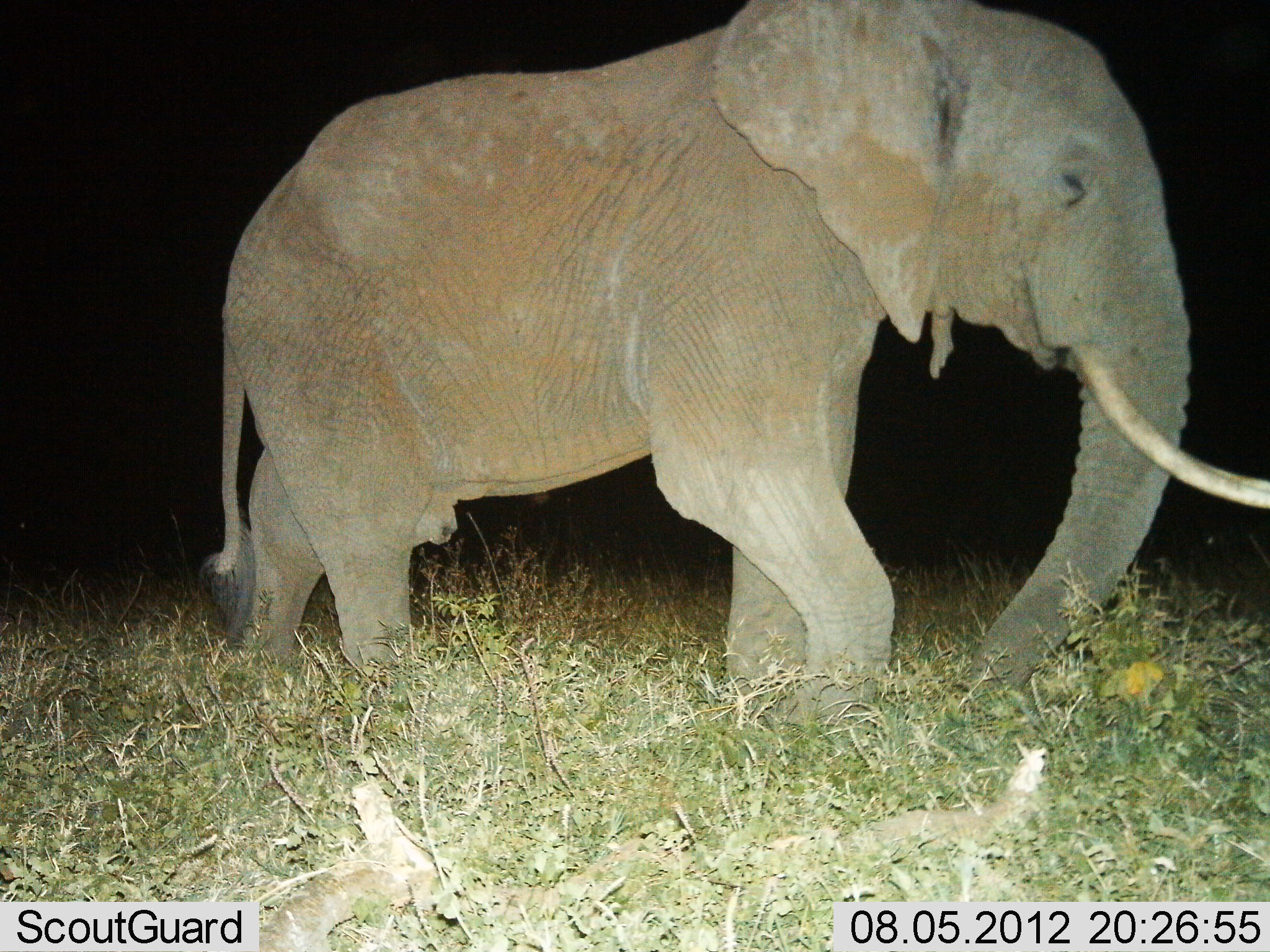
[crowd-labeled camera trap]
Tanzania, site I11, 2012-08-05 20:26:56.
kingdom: Animalia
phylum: Chordata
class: Mammalia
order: Proboscidea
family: Elephantidae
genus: Loxodonta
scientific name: Loxodonta africana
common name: african bush elephant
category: elephant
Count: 1.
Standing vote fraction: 20%.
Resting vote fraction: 0%.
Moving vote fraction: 80%.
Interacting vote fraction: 0%.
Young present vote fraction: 0%.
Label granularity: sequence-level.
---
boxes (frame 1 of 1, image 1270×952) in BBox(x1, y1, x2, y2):
animal: BBox(205, 0, 1269, 727)